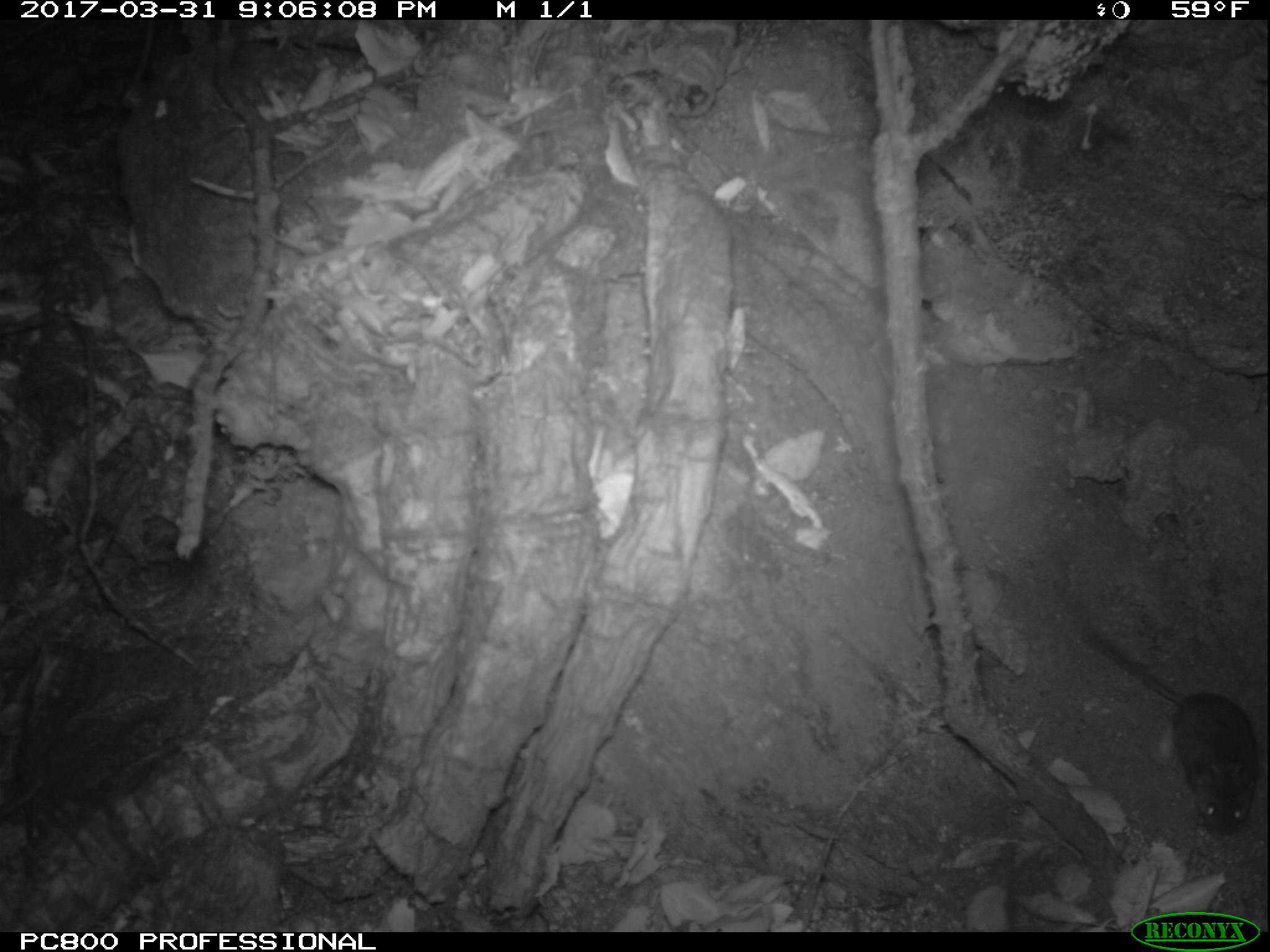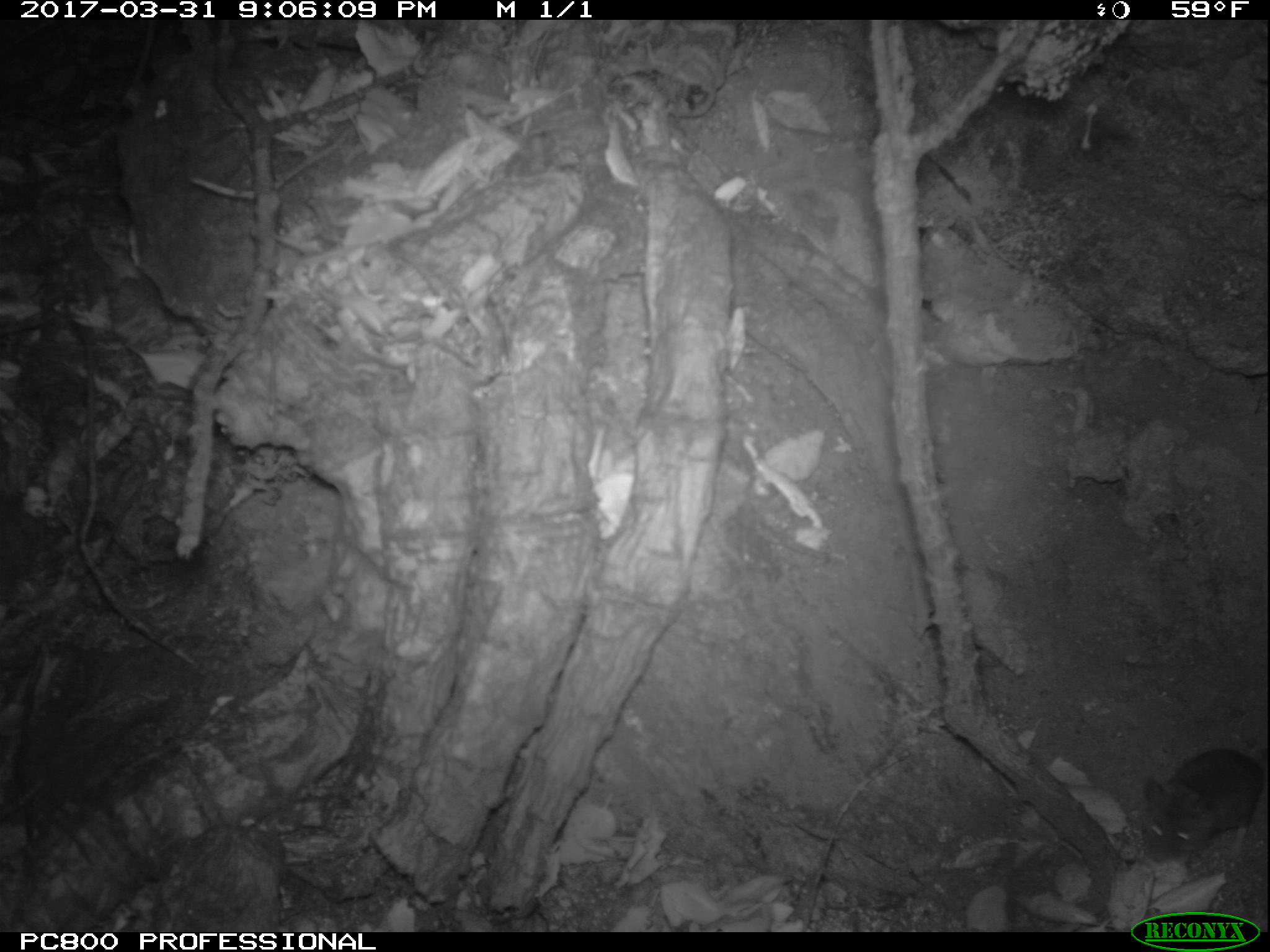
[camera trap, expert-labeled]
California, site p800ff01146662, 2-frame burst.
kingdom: Animalia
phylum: Chordata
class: Mammalia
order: Rodentia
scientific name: Rodentia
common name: rodent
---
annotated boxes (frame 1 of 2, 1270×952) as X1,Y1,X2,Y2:
rodent: 1085,632,1260,837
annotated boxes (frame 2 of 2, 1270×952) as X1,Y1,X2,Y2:
rodent: 1138,750,1269,868